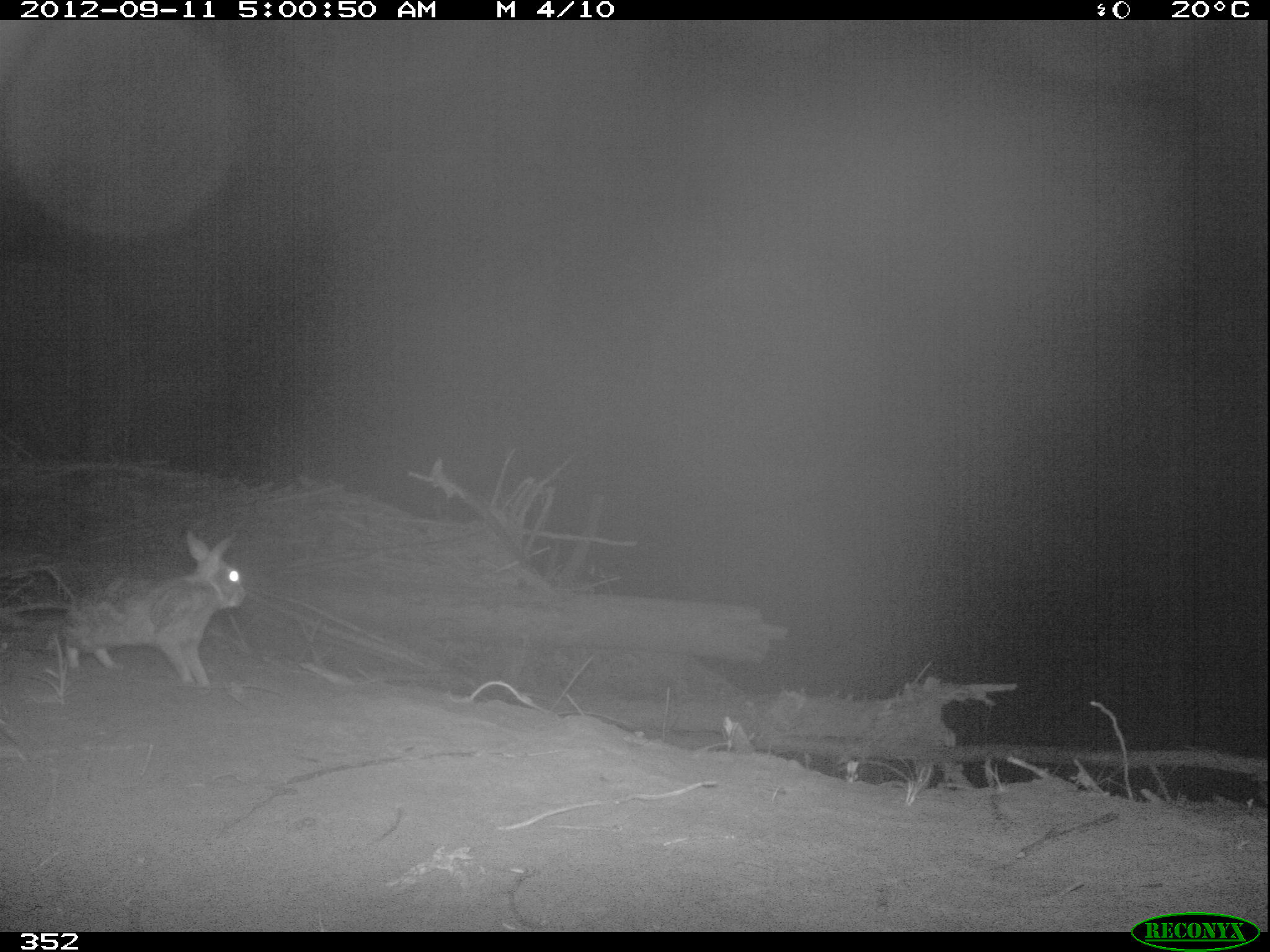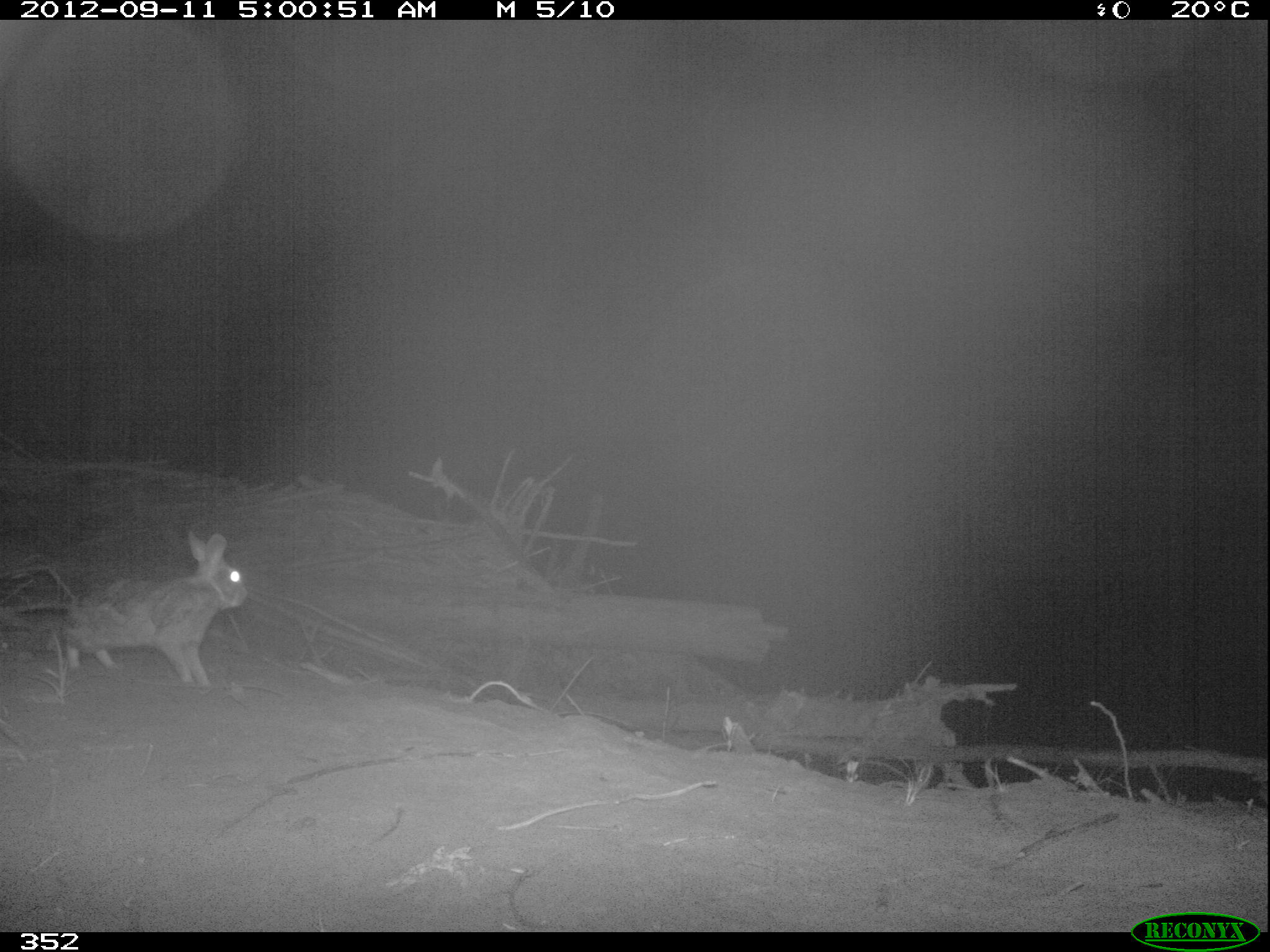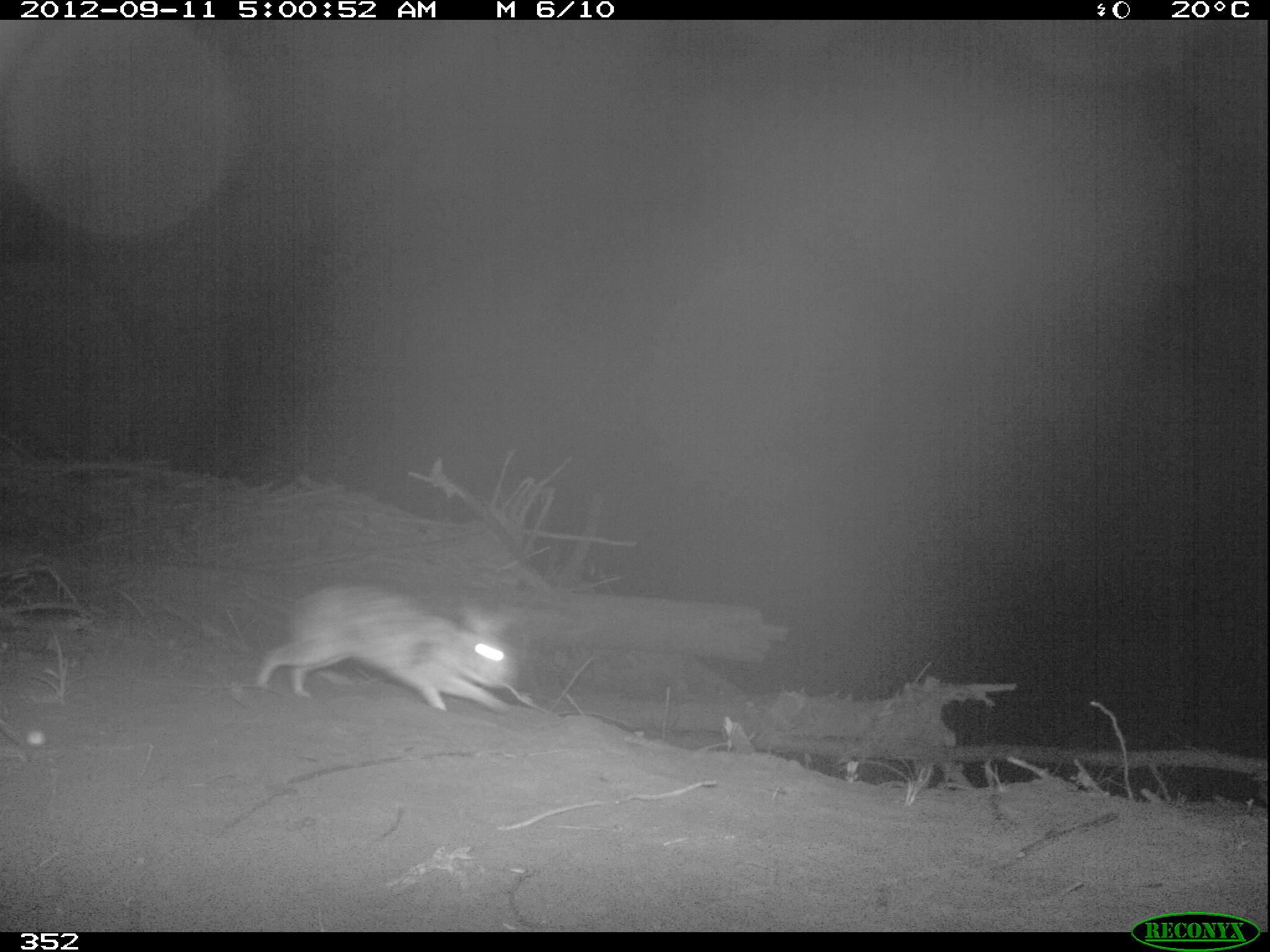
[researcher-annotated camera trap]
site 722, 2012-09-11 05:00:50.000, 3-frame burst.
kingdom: Animalia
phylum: Chordata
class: Mammalia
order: Lagomorpha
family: Leporidae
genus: Sylvilagus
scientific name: Sylvilagus brasiliensis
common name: tapeti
Sylvilagus brasiliensis (tapeti).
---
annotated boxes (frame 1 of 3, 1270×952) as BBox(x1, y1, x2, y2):
sylvilagus brasiliensis: BBox(62, 531, 247, 686)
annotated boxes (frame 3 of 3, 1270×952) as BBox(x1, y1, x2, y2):
sylvilagus brasiliensis: BBox(255, 586, 514, 715)